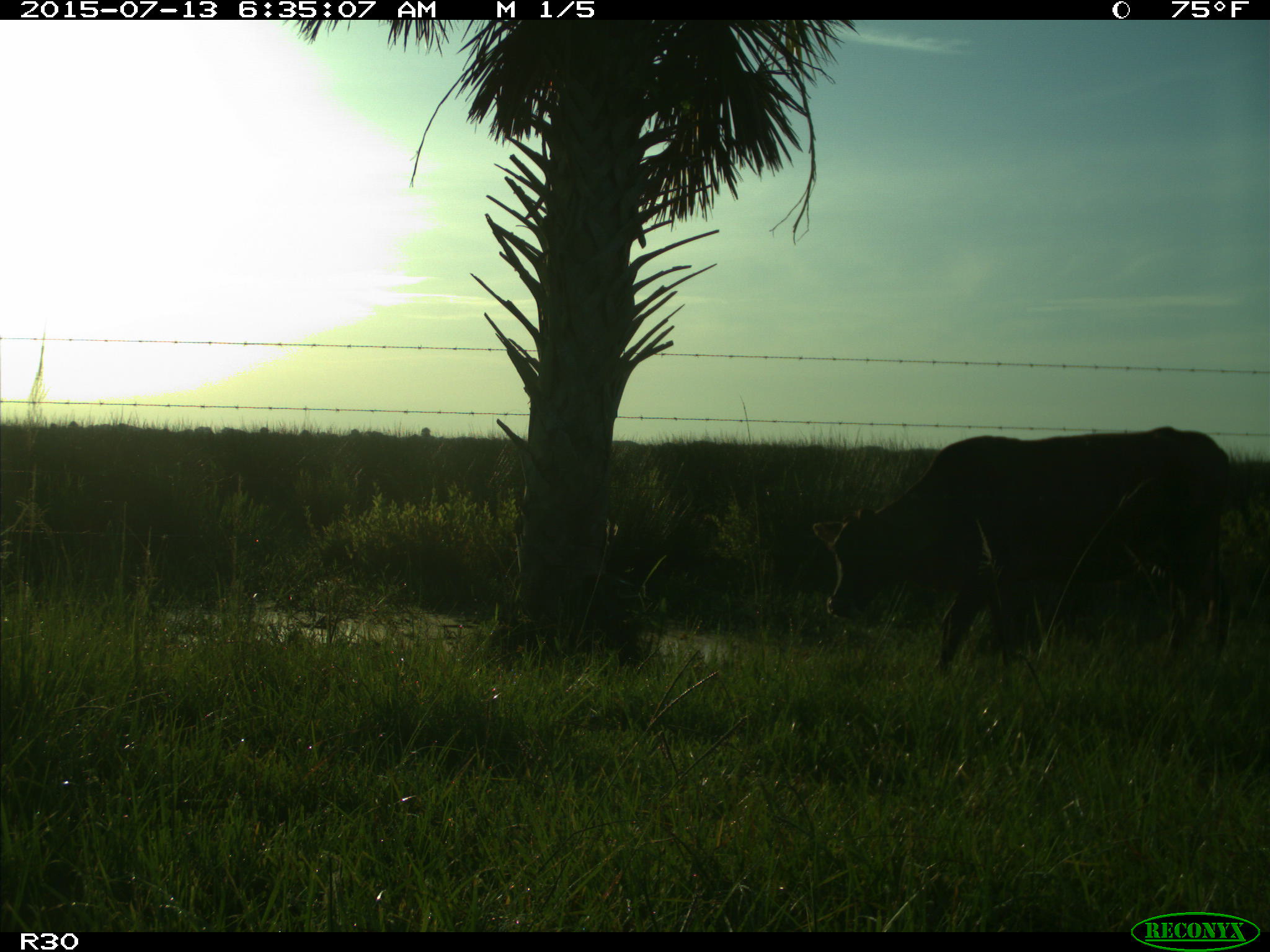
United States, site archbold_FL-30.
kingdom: Animalia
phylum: Chordata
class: Mammalia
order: Artiodactyla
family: Bovidae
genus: Bos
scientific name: Bos taurus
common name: domestic cow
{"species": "Bos taurus (domestic cow)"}